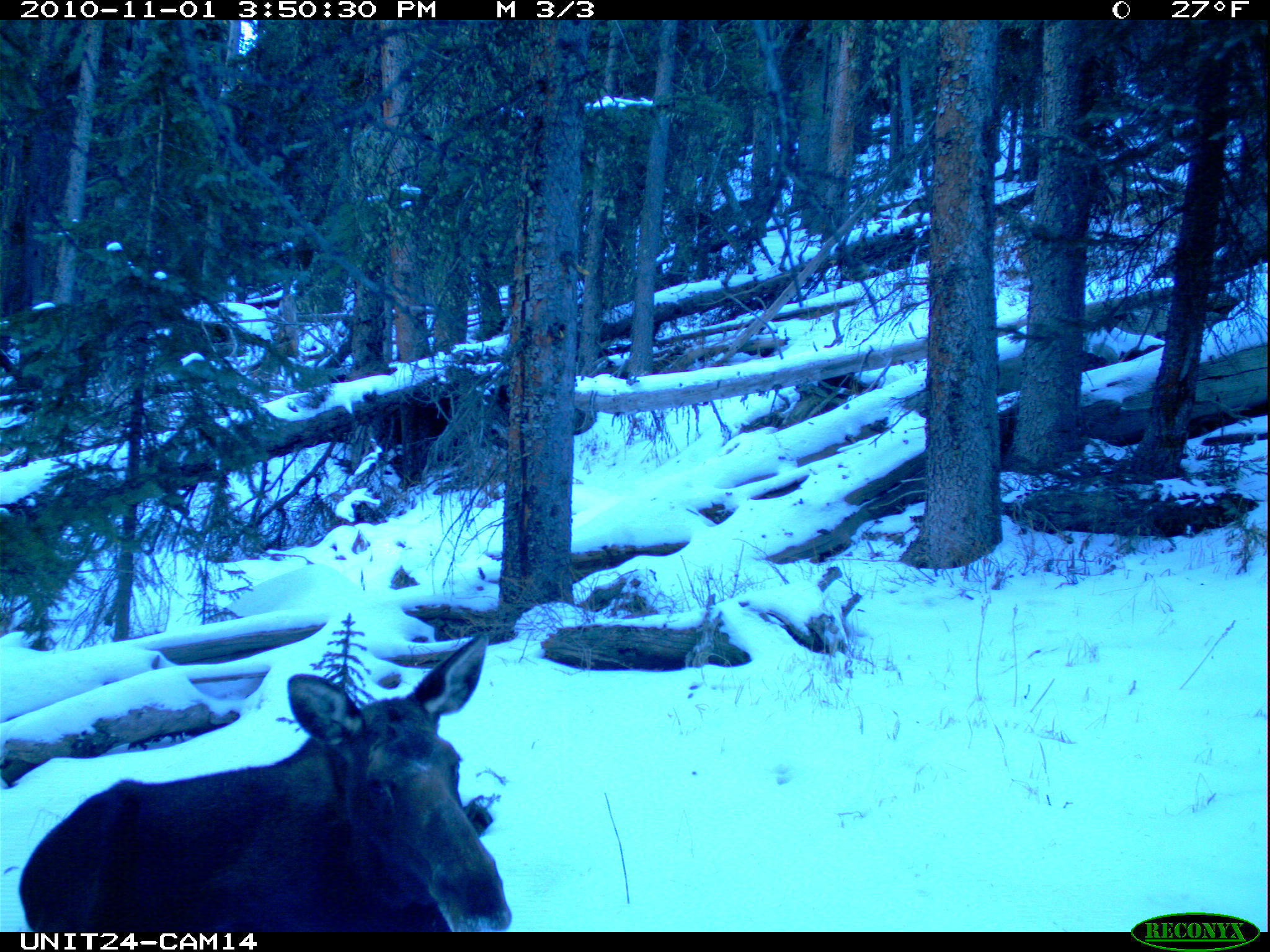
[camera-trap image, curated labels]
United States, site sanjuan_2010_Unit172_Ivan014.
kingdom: Animalia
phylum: Chordata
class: Mammalia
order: Artiodactyla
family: Cervidae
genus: Alces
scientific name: Alces alces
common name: moose